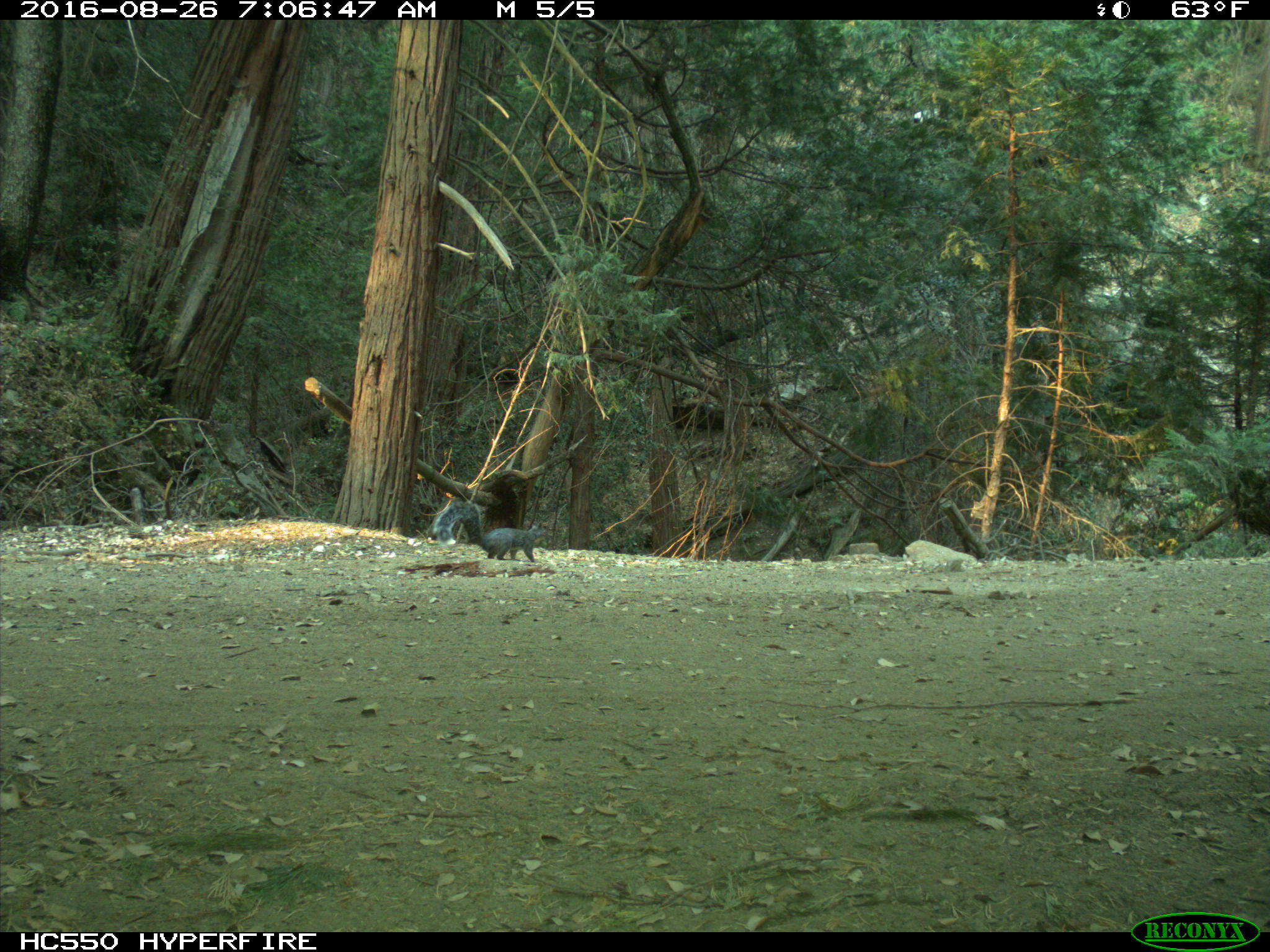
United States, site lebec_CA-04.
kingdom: Animalia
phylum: Chordata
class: Mammalia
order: Rodentia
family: Sciuridae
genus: Sciurus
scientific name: Sciurus carolinensis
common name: eastern gray squirrel